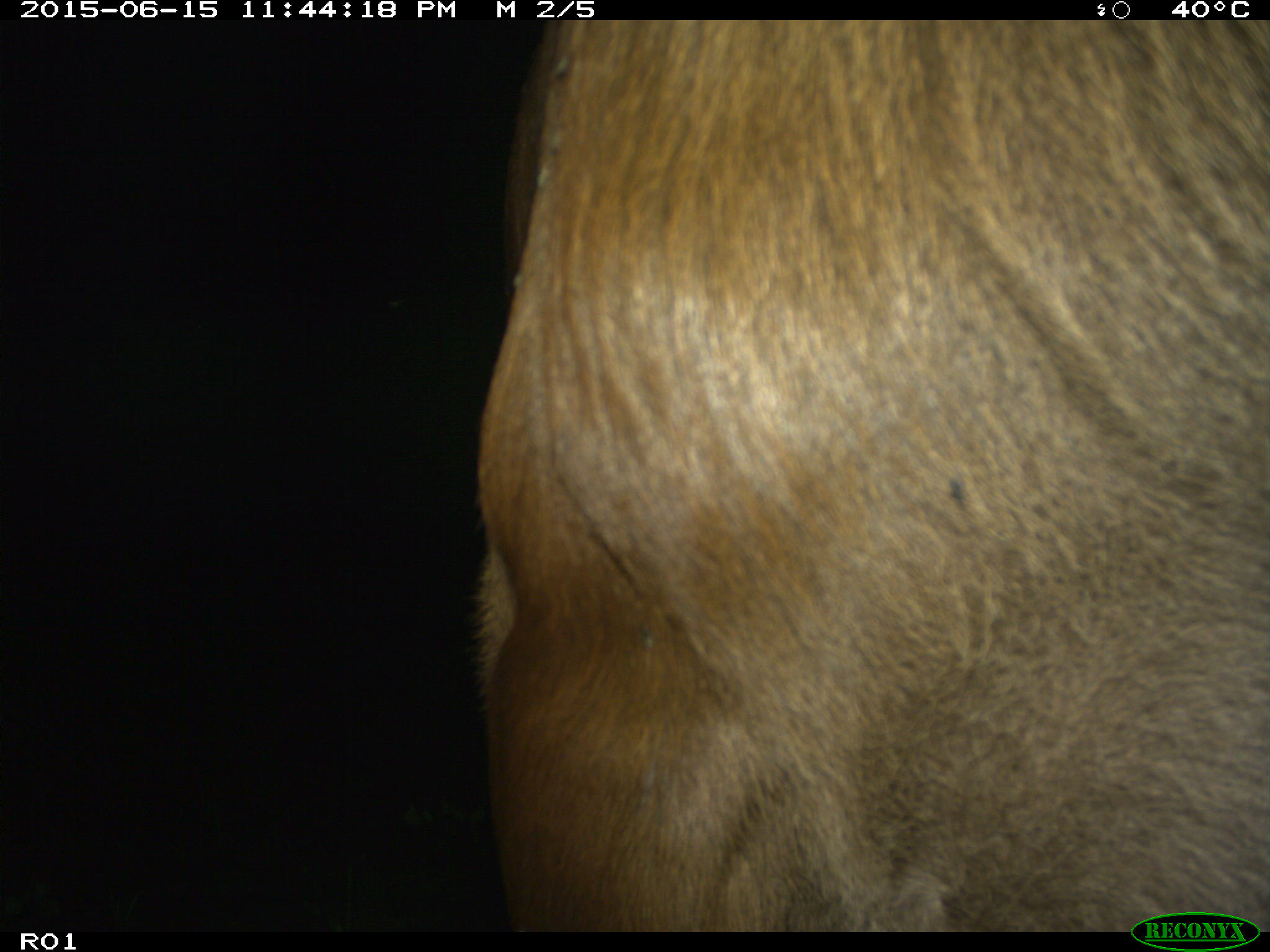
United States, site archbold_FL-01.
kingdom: Animalia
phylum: Chordata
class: Mammalia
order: Artiodactyla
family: Bovidae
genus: Bos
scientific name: Bos taurus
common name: domestic cow